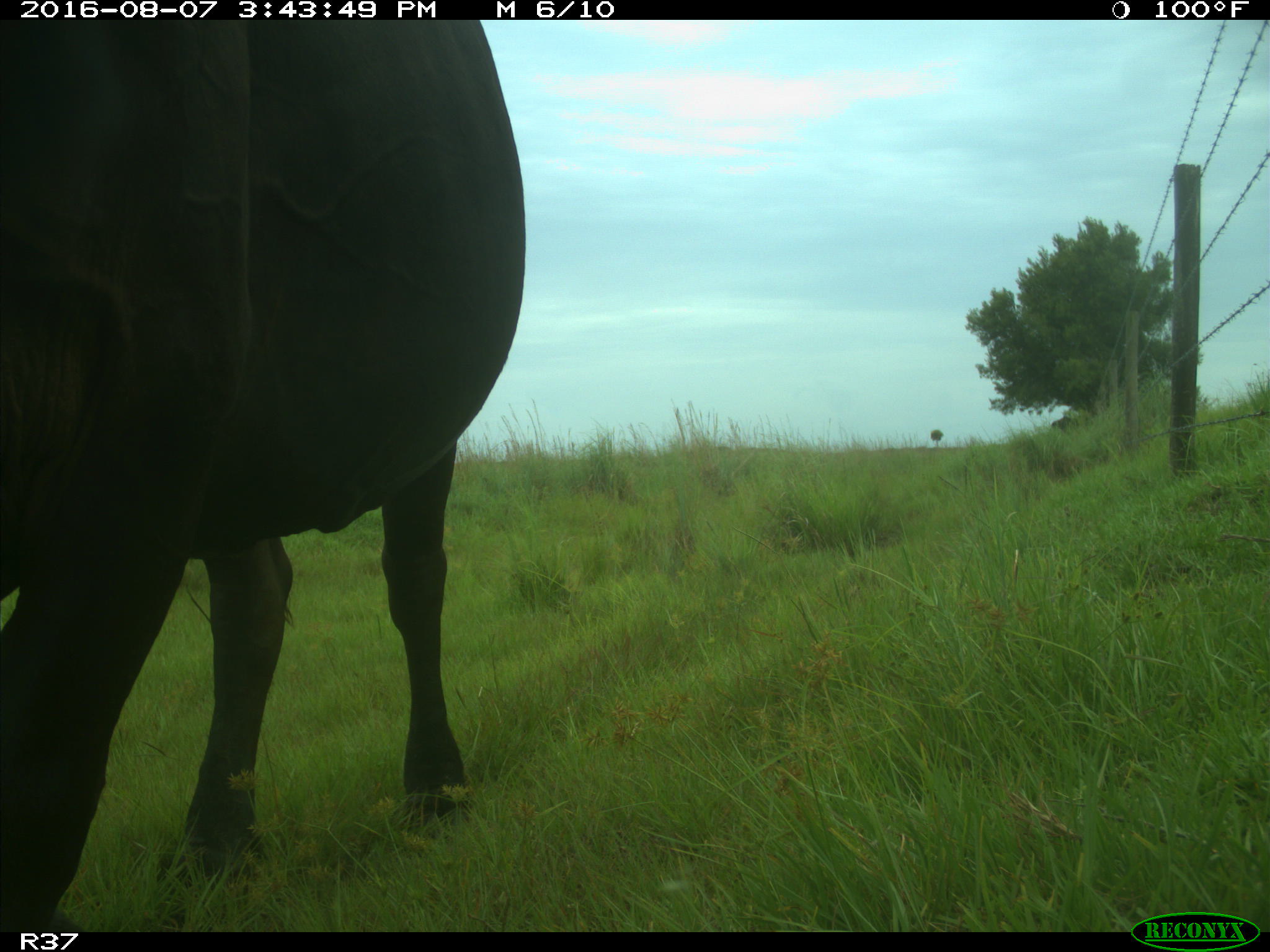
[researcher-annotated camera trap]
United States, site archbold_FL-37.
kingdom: Animalia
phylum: Chordata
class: Mammalia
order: Artiodactyla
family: Bovidae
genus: Bos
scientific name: Bos taurus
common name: domestic cow